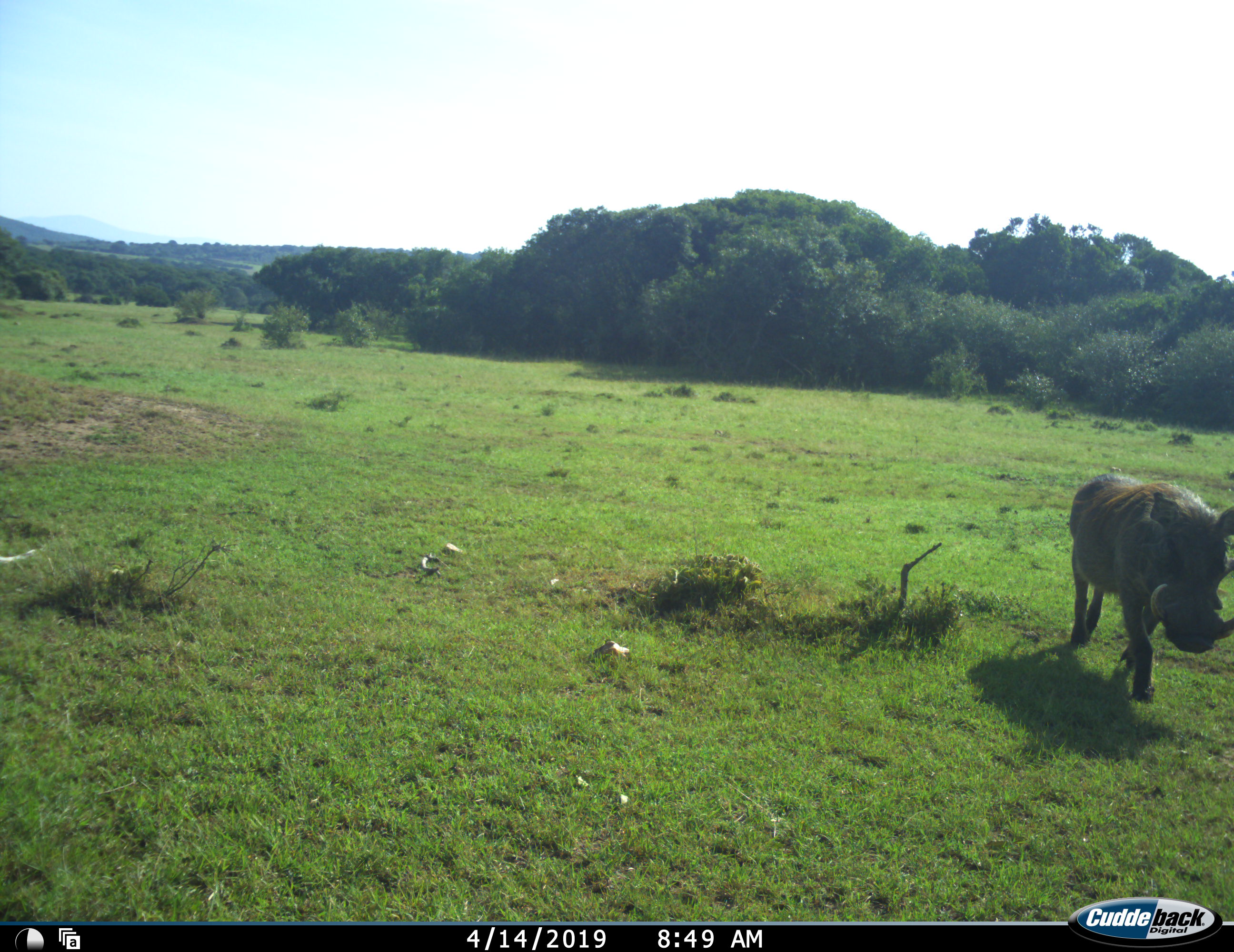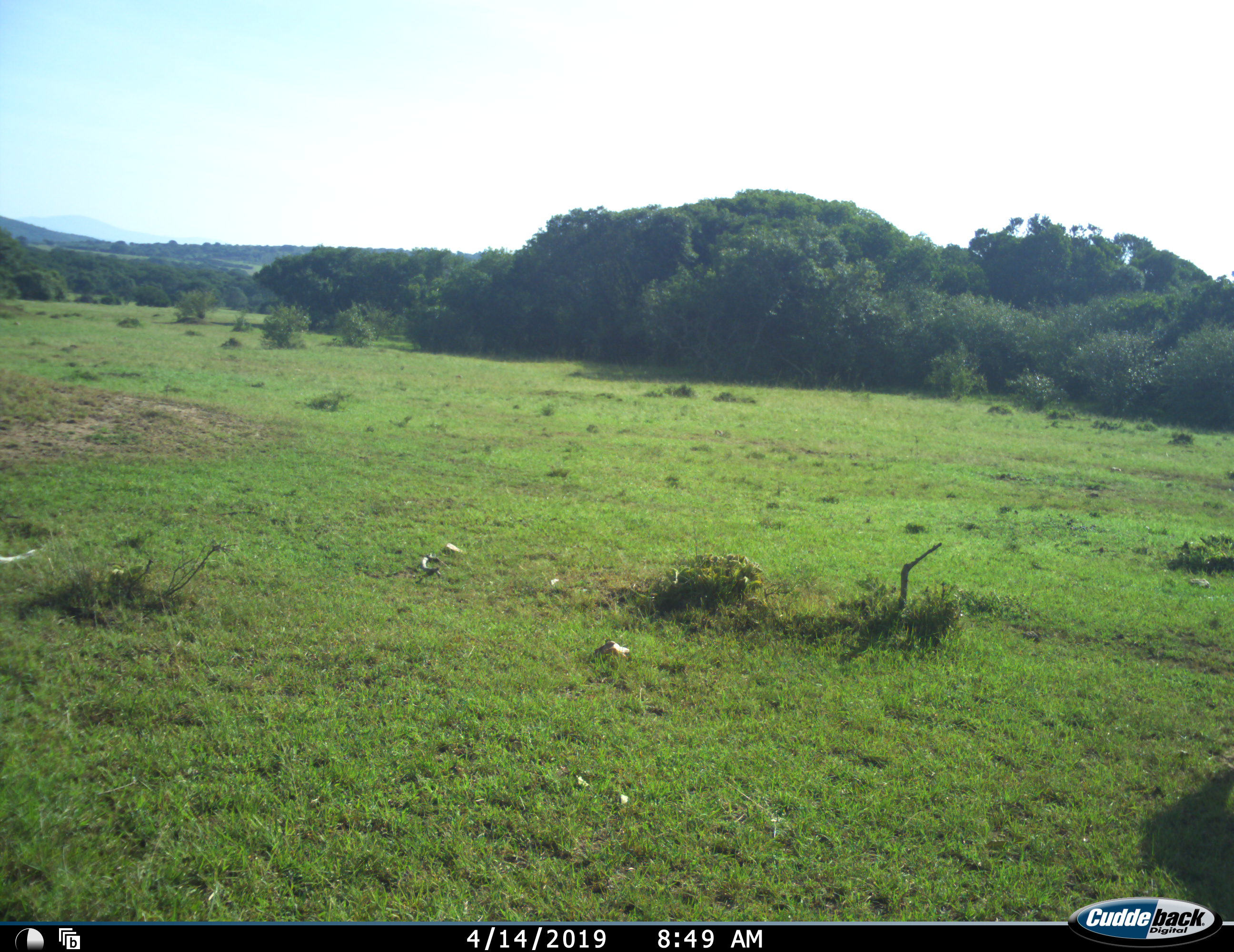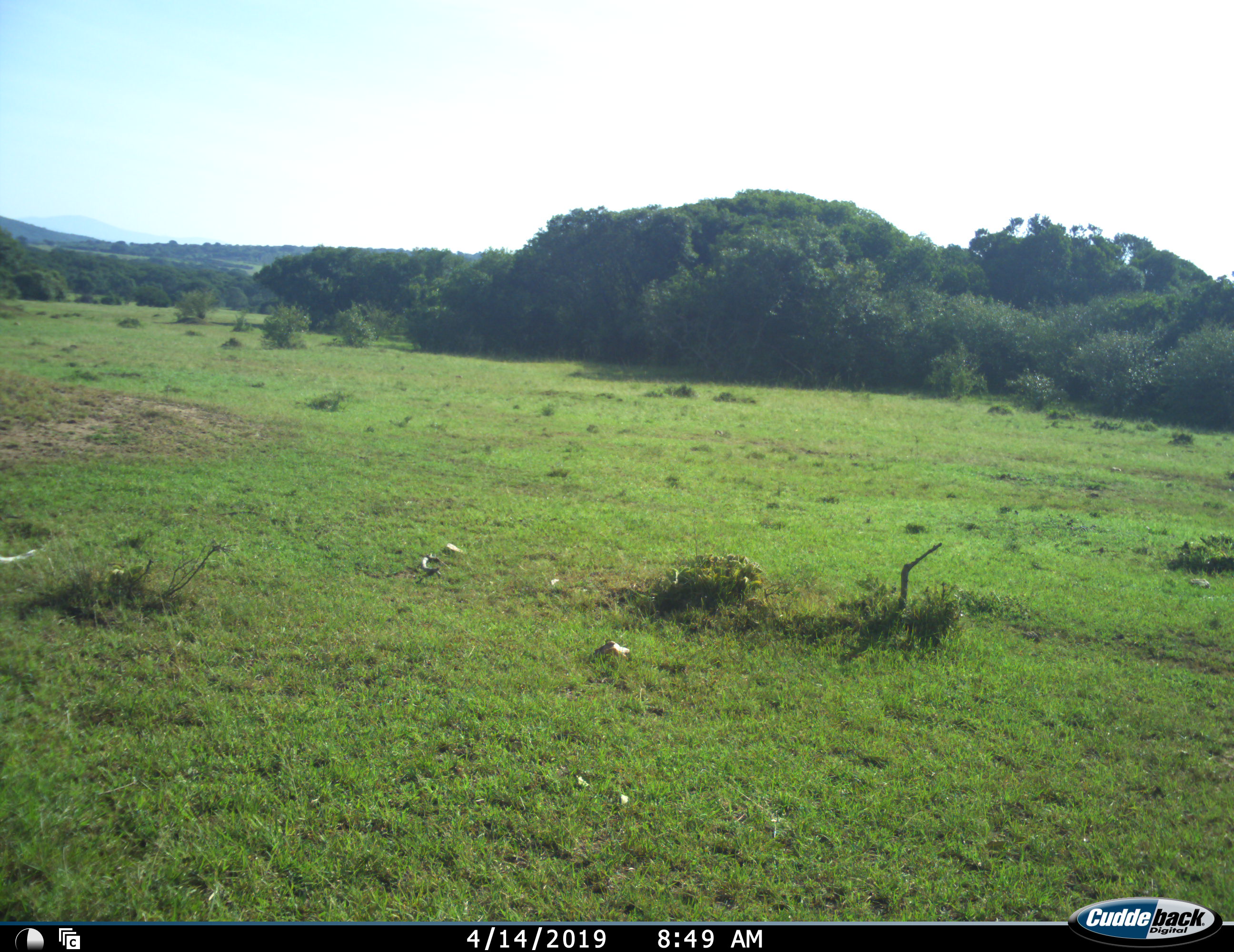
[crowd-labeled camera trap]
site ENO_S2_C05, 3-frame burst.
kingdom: Animalia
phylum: Chordata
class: Mammalia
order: Artiodactyla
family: Suidae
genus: Phacochoerus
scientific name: Phacochoerus africanus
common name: warthog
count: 1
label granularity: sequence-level